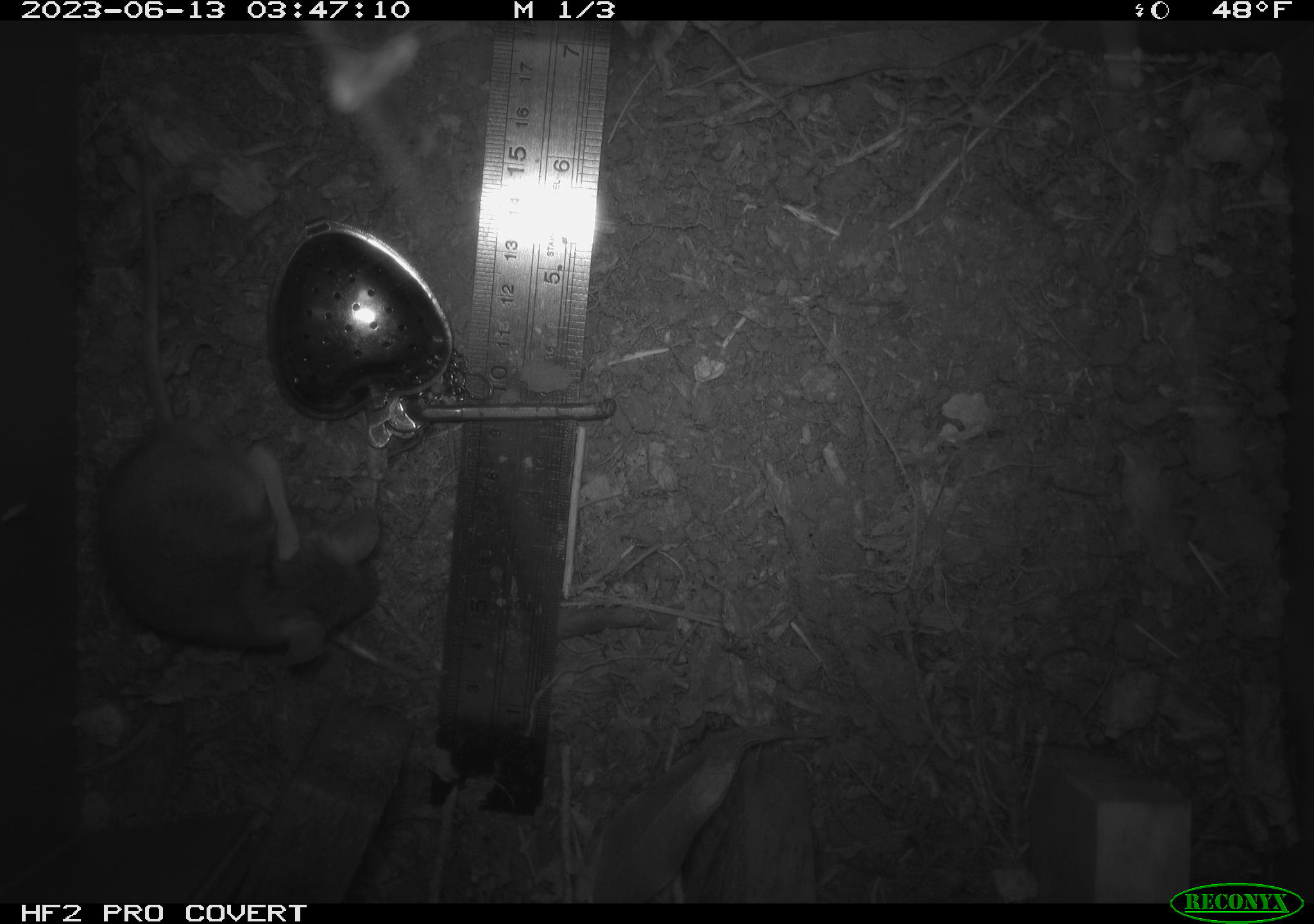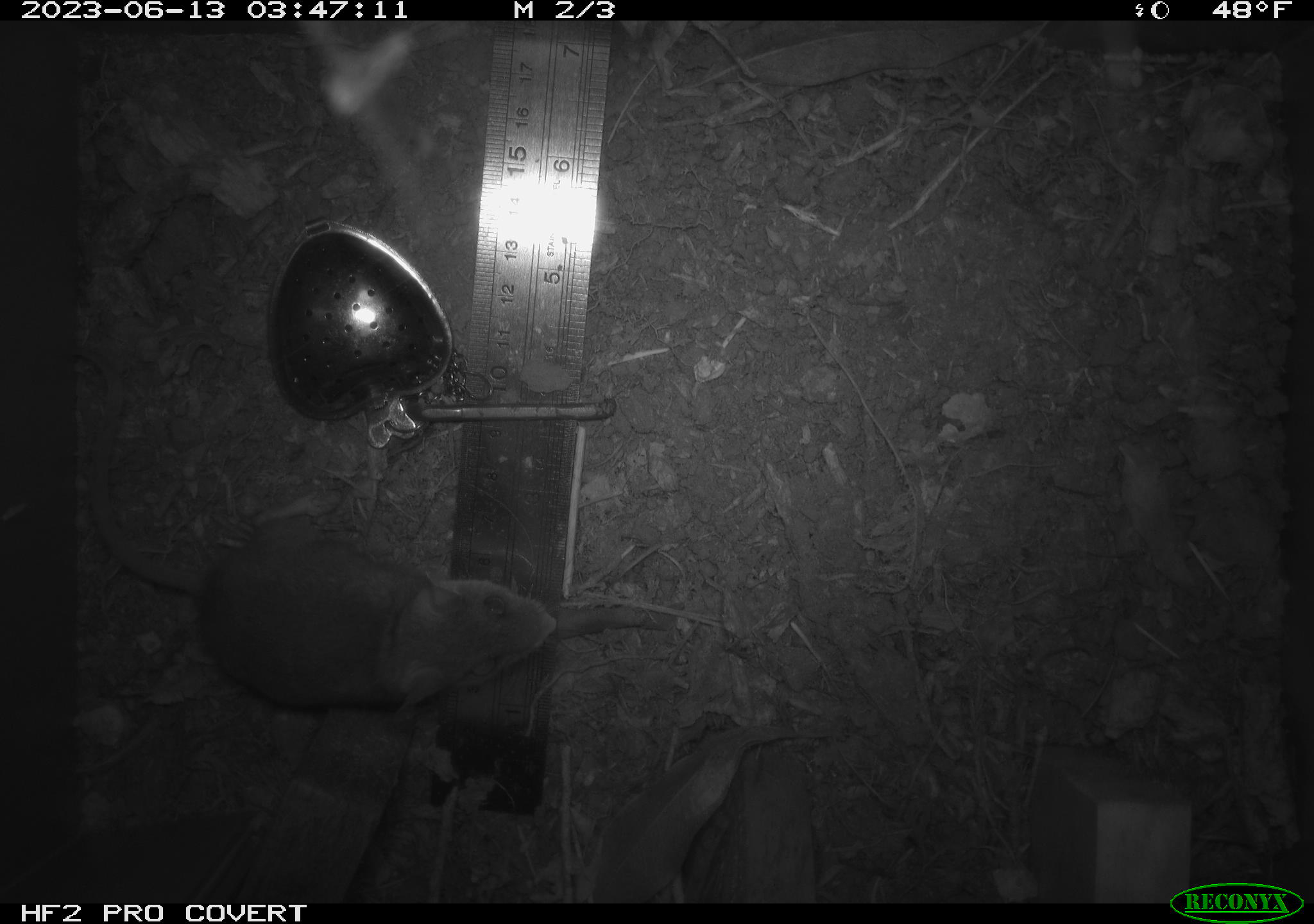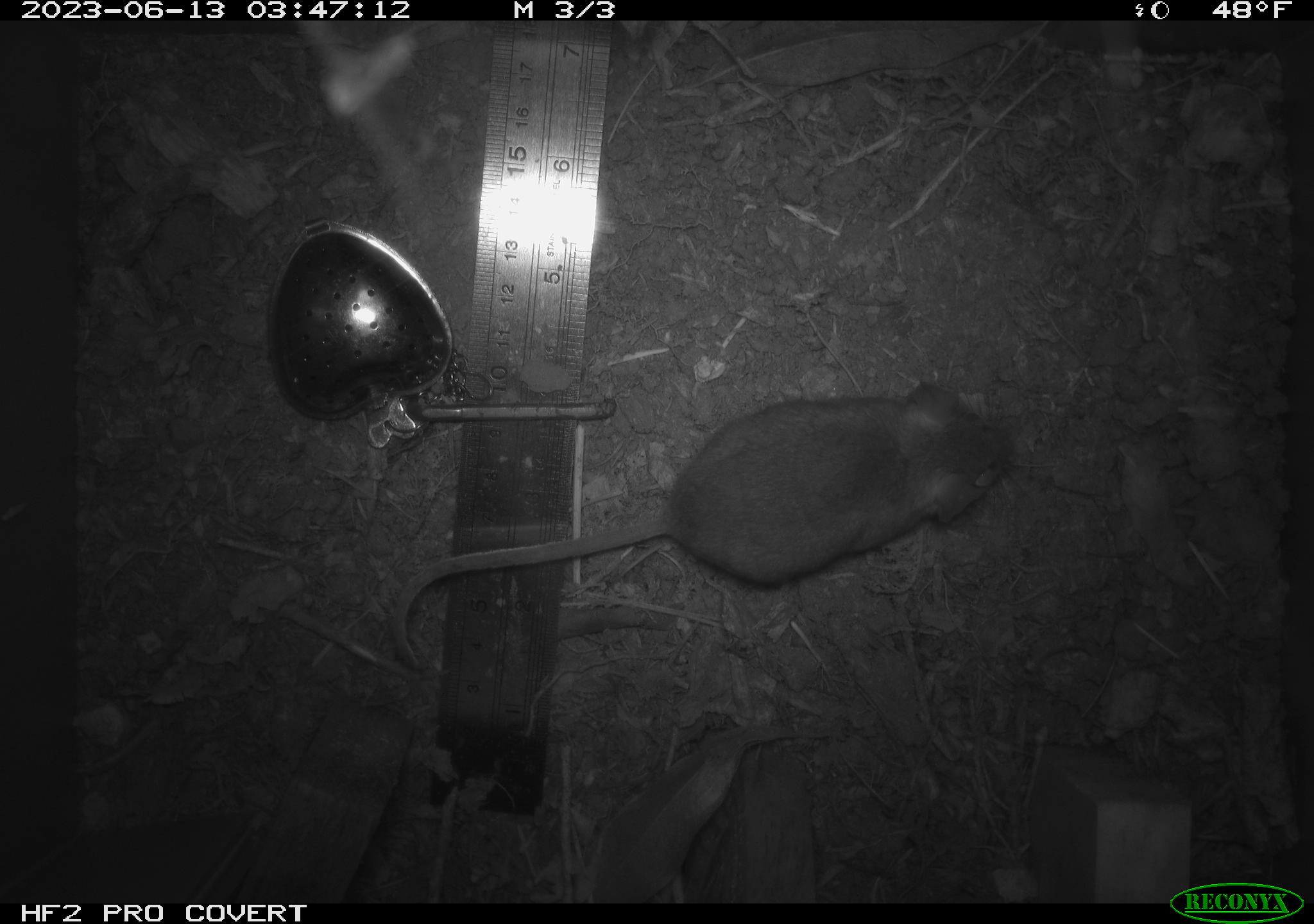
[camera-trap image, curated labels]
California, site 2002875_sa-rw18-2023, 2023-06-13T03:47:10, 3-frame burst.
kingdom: Animalia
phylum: Chordata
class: Mammalia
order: Rodentia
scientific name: Rodentia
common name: mouse species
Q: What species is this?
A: Mouse species (Rodentia).